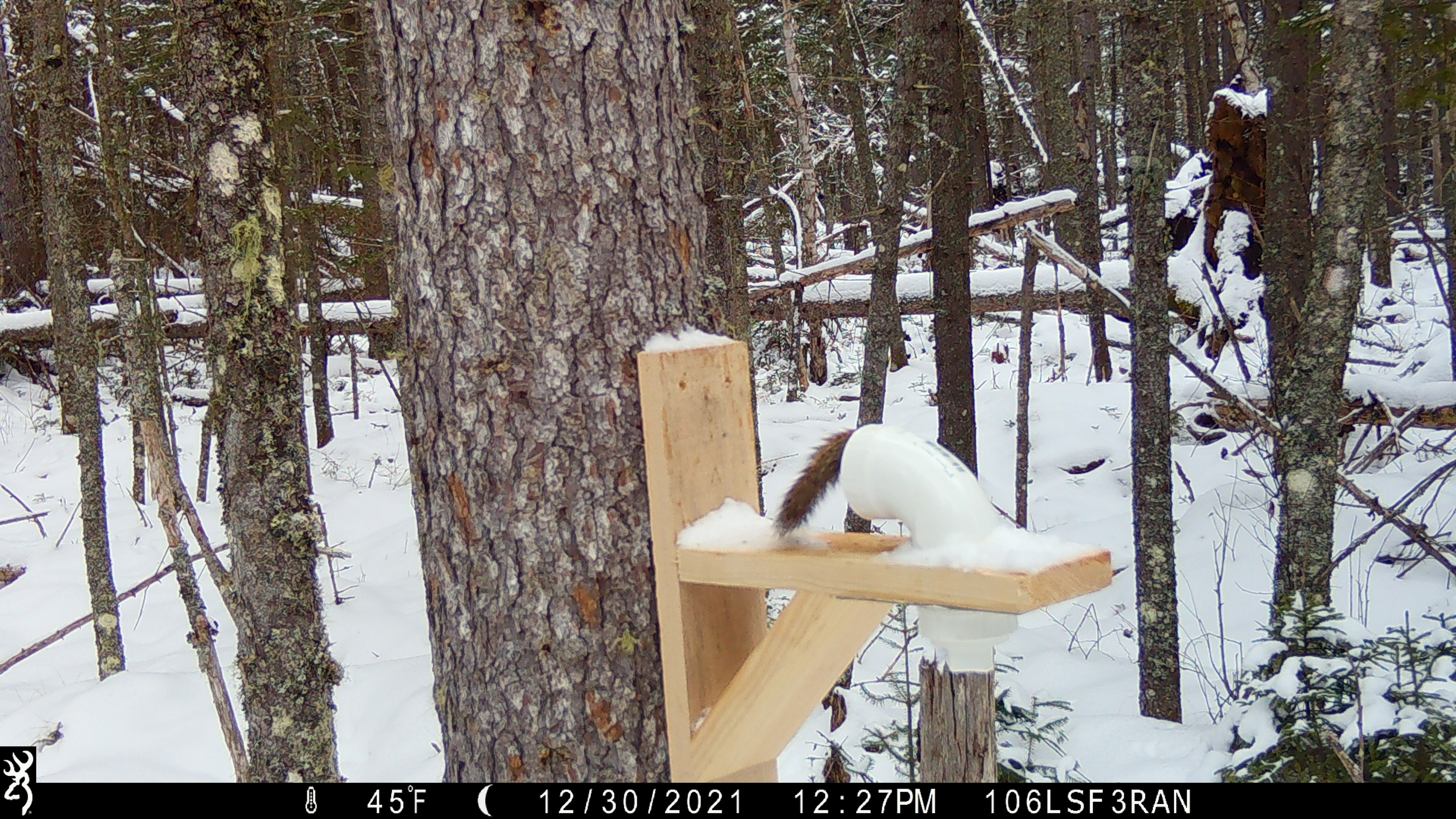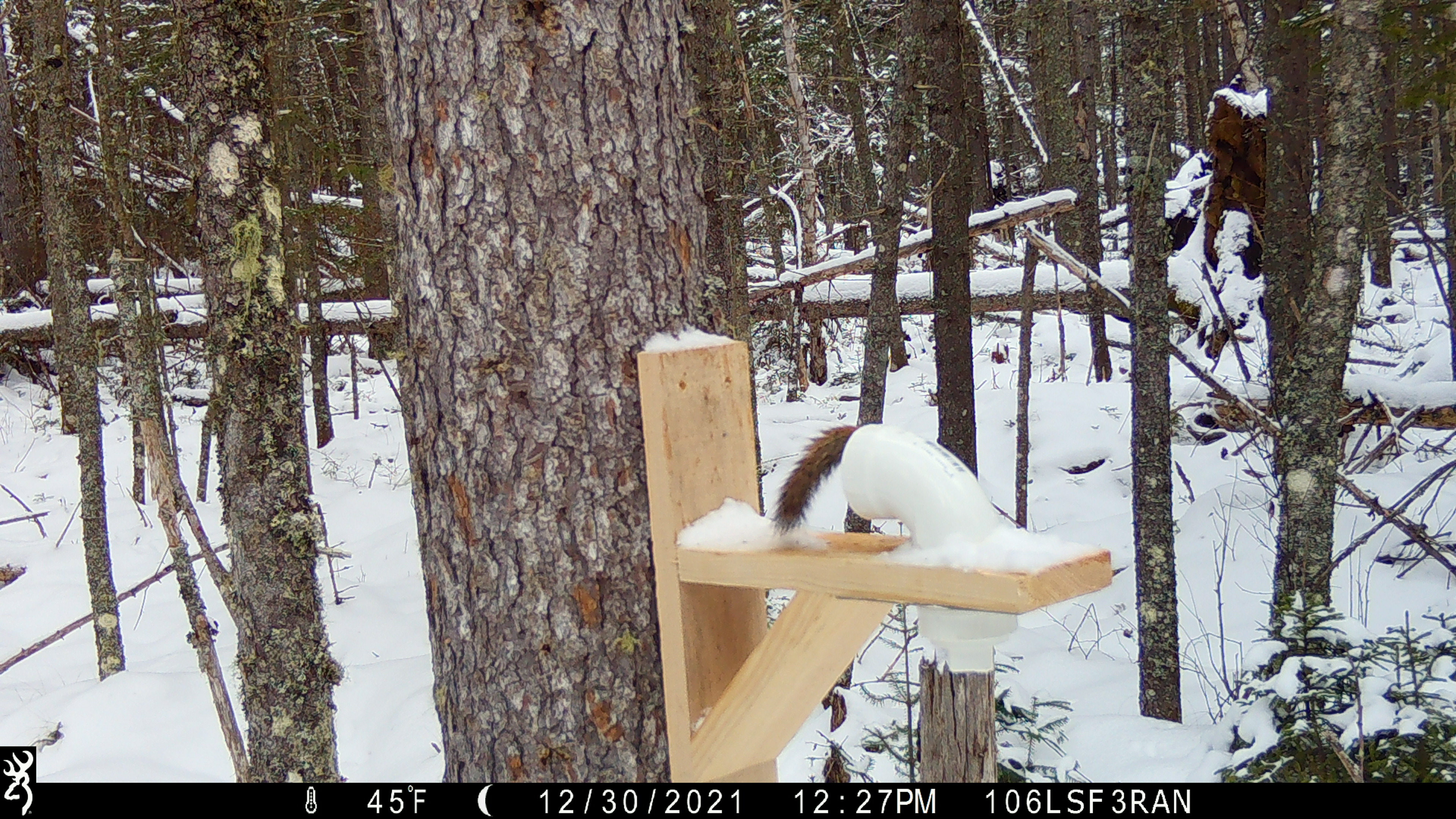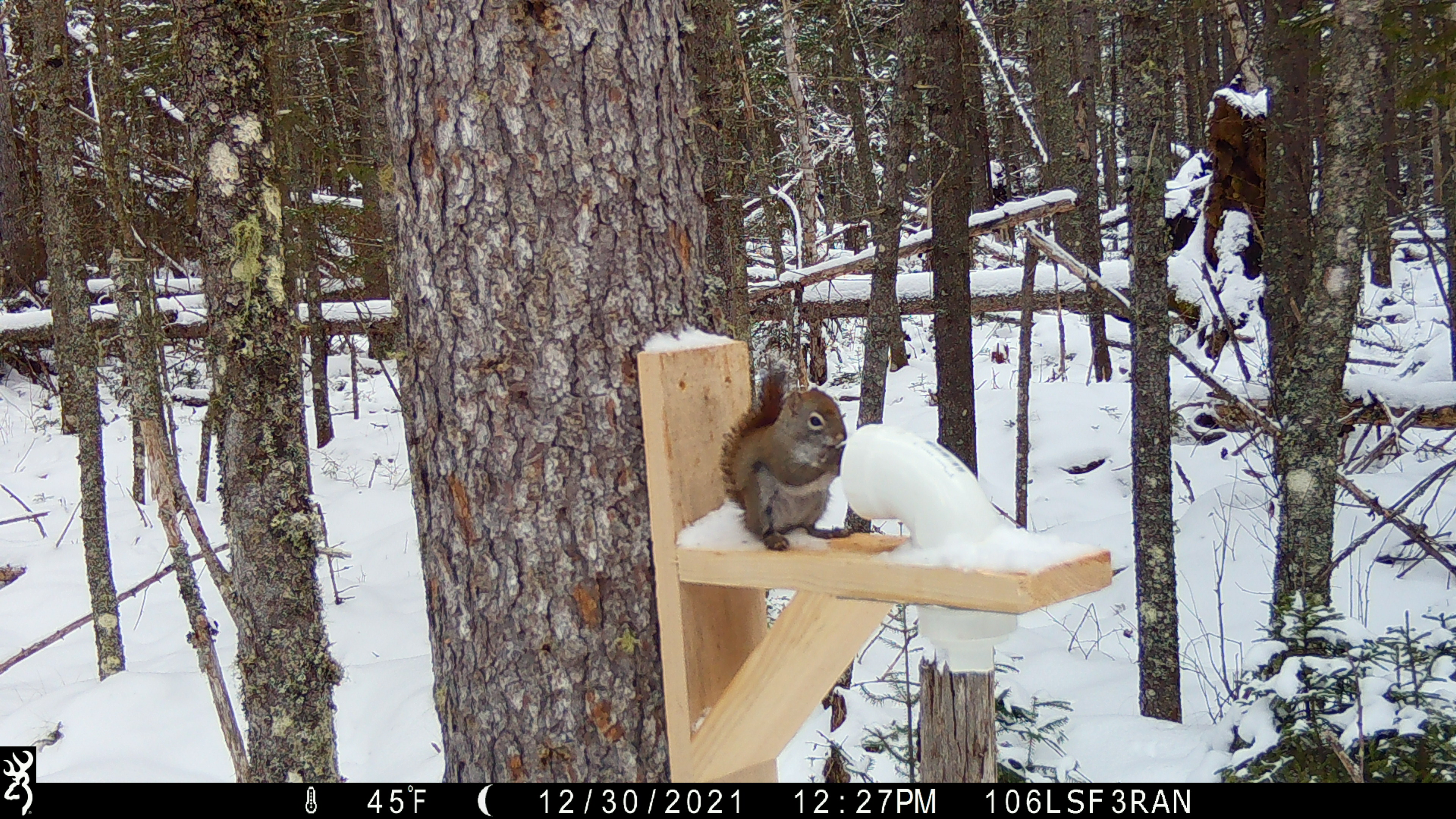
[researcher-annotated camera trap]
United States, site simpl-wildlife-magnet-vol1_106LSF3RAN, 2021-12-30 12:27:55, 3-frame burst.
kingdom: Animalia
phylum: Chordata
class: Mammalia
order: Rodentia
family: Sciuridae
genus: Tamiasciurus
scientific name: Tamiasciurus hudsonicus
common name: red squirrel